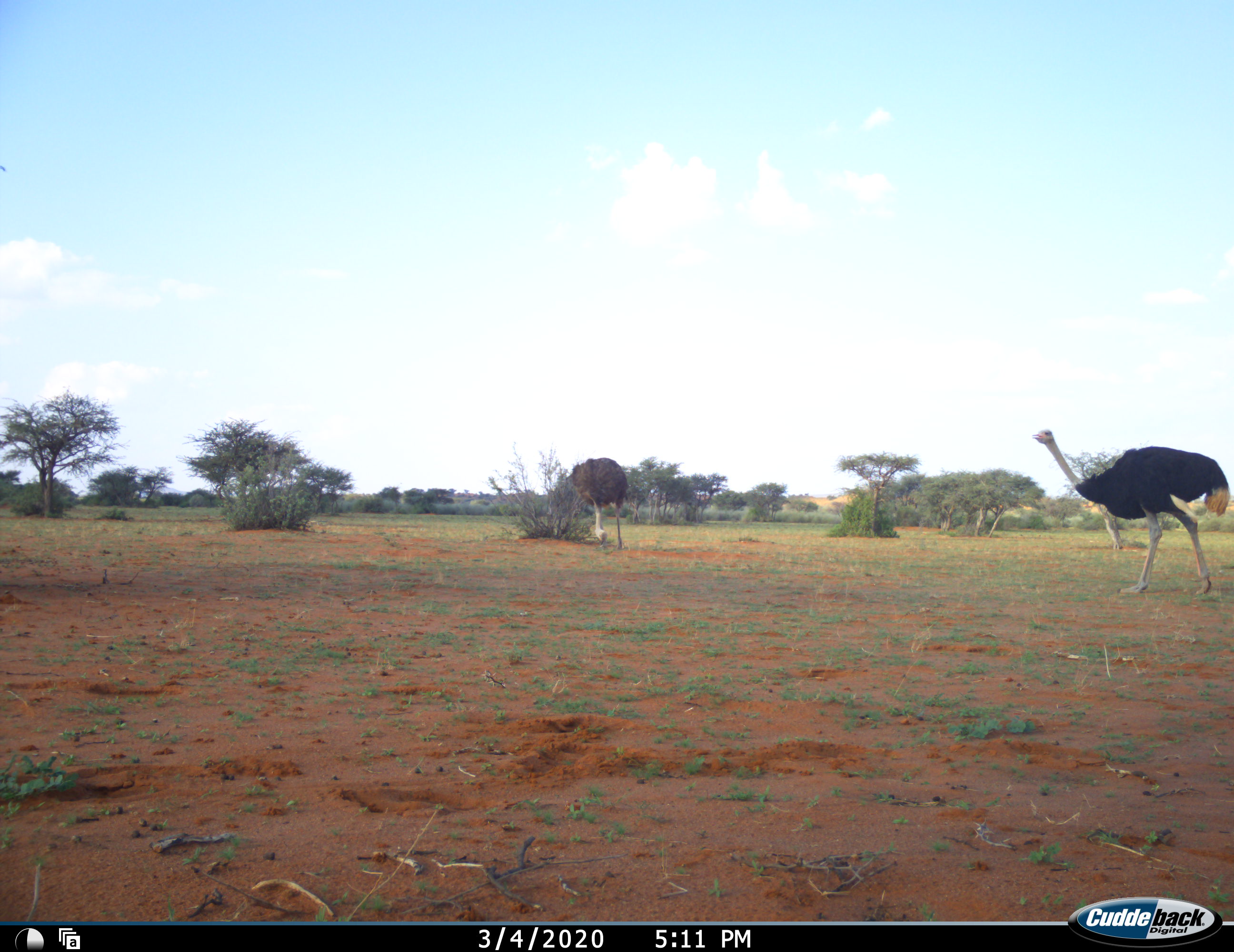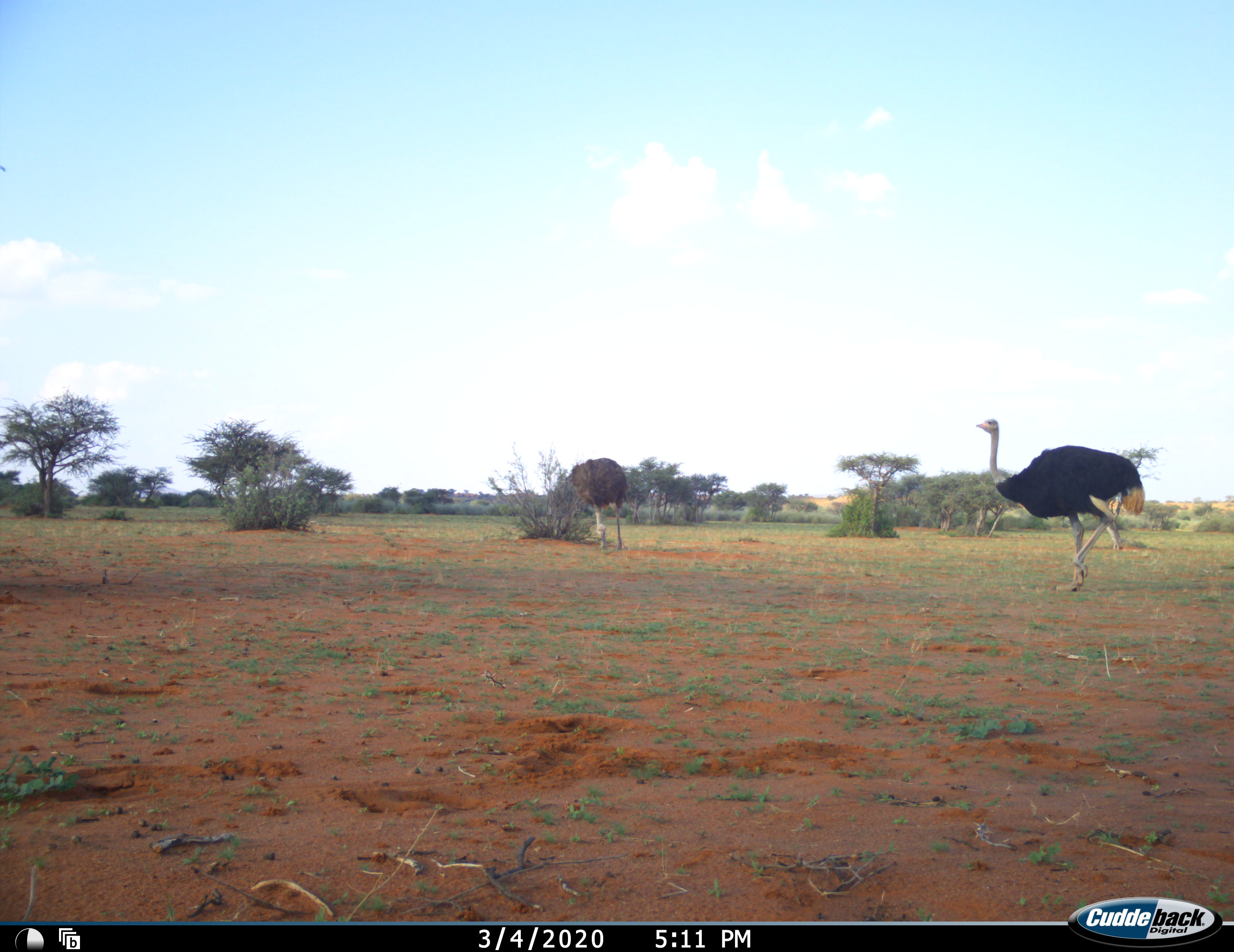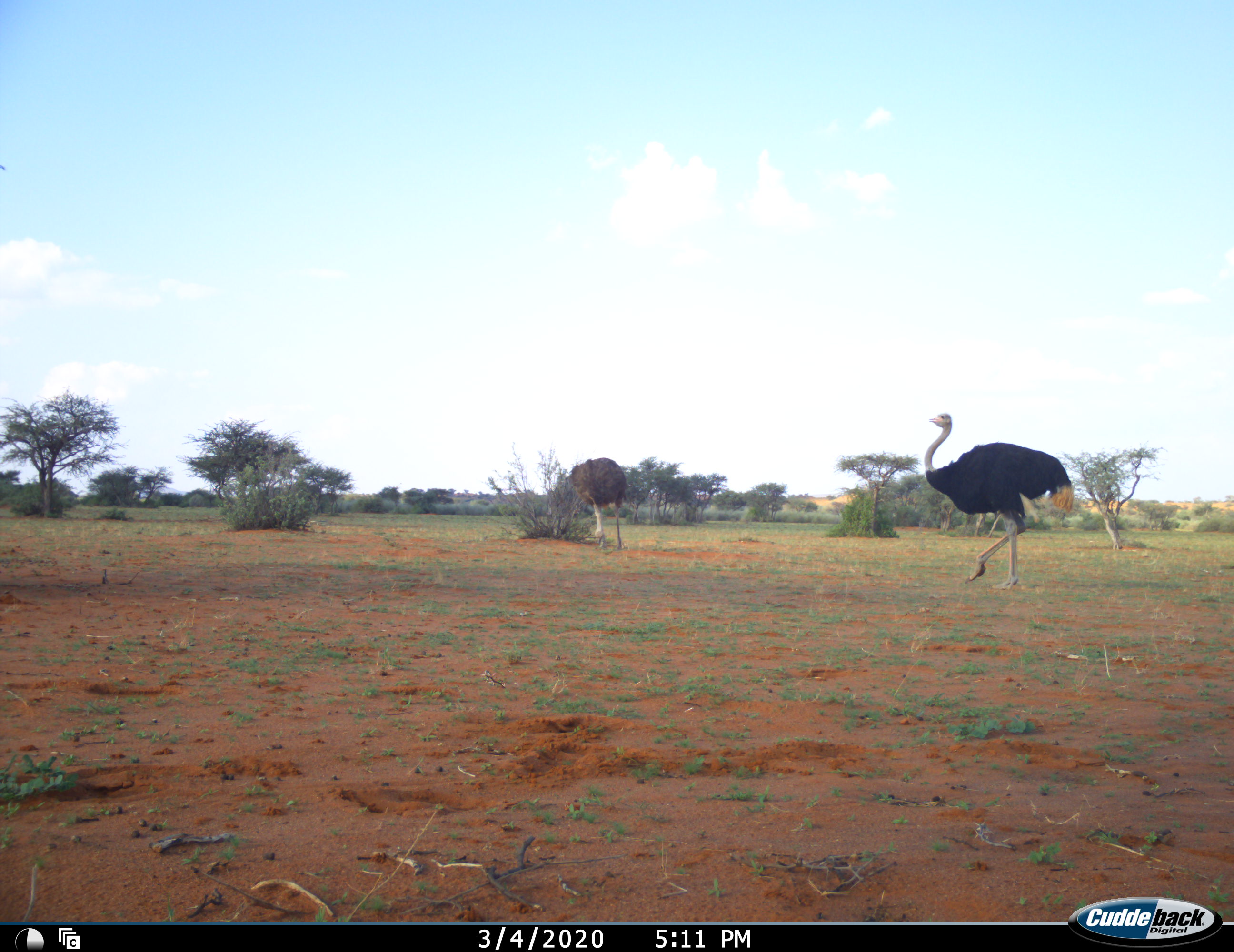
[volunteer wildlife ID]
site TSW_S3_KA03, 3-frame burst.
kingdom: Animalia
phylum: Chordata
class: Aves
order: Struthioniformes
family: Struthionidae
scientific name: Struthionidae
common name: ostrich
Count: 2.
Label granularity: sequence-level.